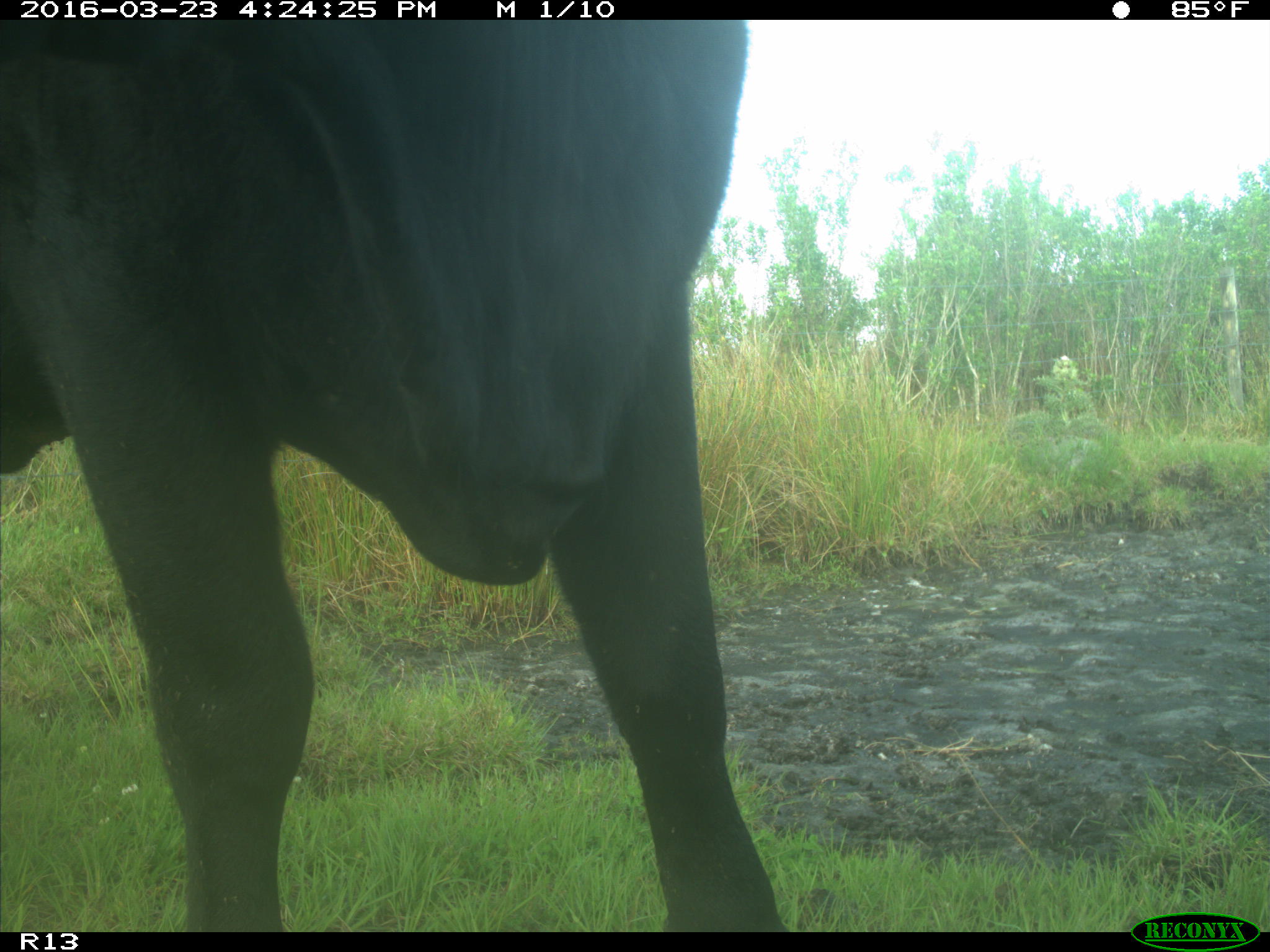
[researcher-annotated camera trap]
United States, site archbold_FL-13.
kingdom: Animalia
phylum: Chordata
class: Mammalia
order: Artiodactyla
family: Bovidae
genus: Bos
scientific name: Bos taurus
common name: domestic cow